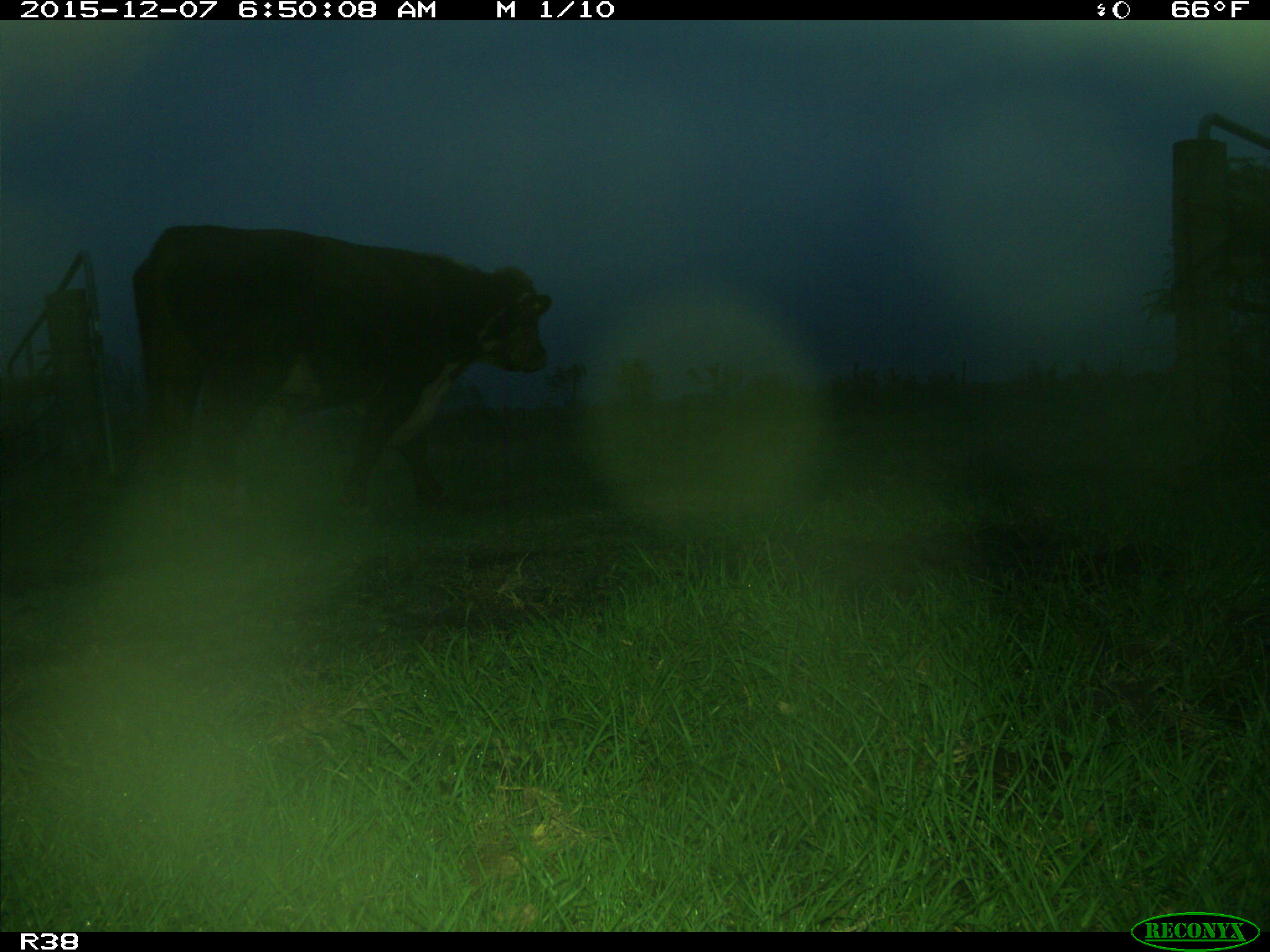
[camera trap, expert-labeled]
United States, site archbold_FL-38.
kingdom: Animalia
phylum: Chordata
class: Mammalia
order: Artiodactyla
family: Bovidae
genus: Bos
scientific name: Bos taurus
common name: domestic cow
Bos taurus (domestic cow).